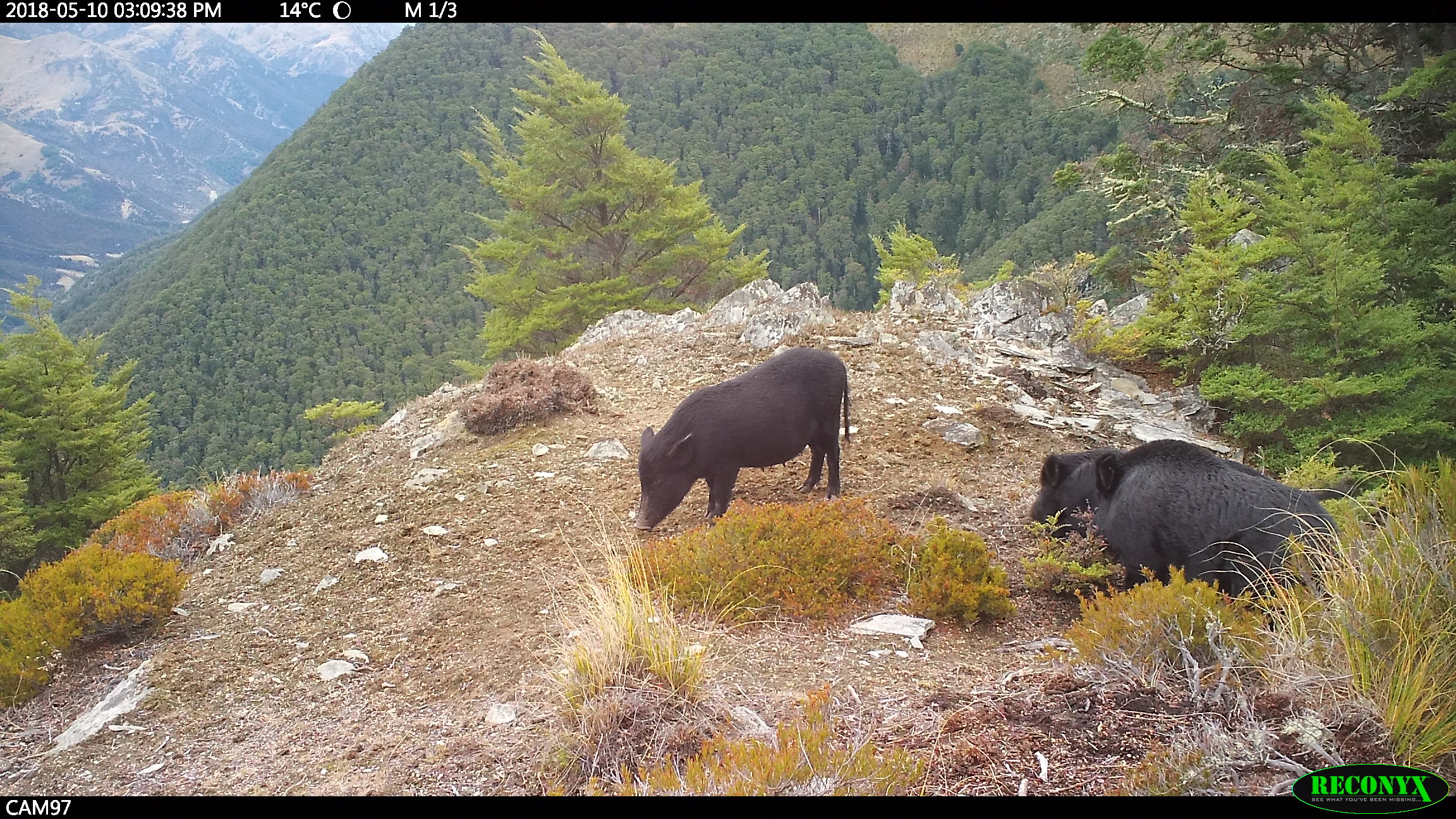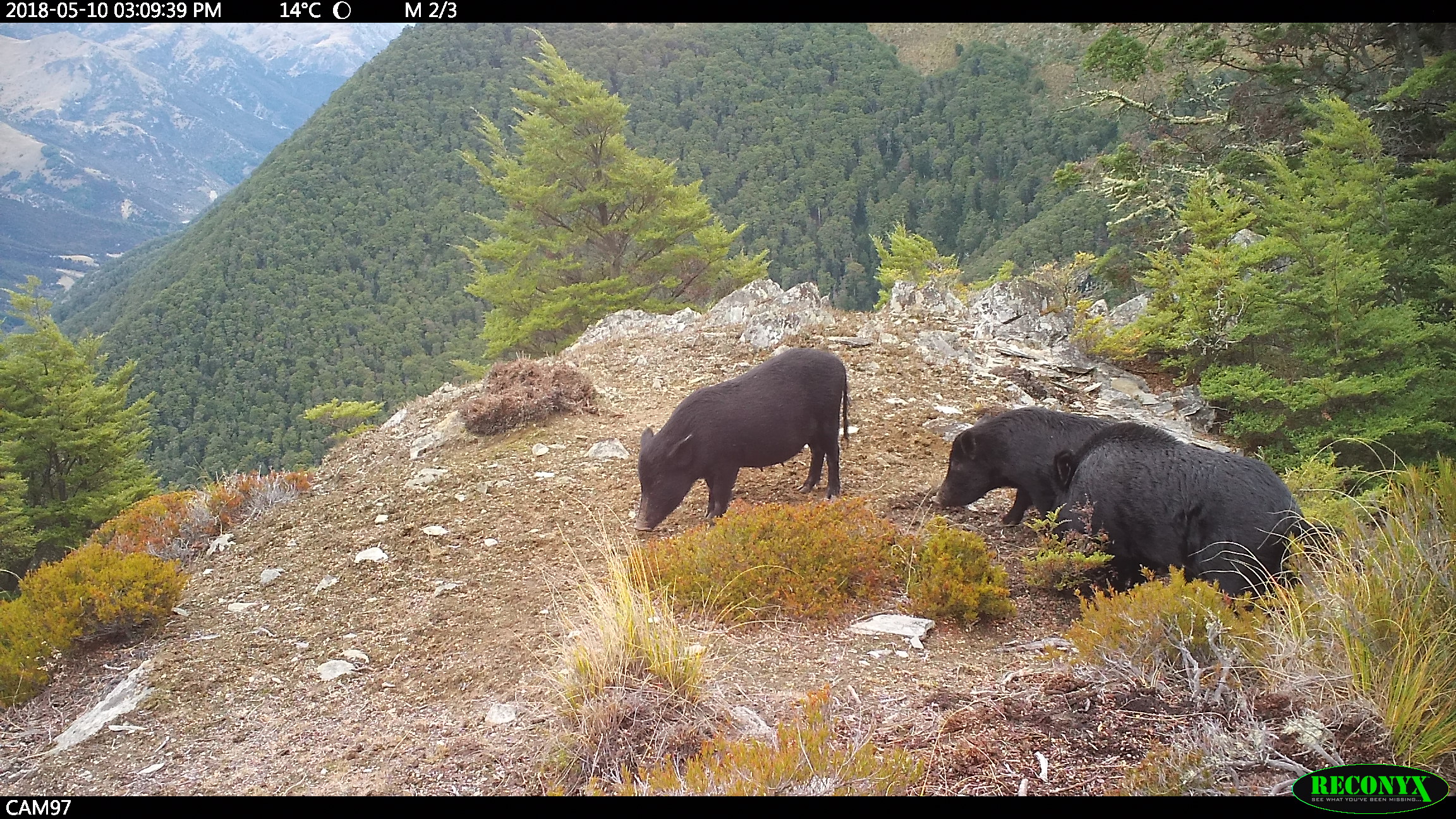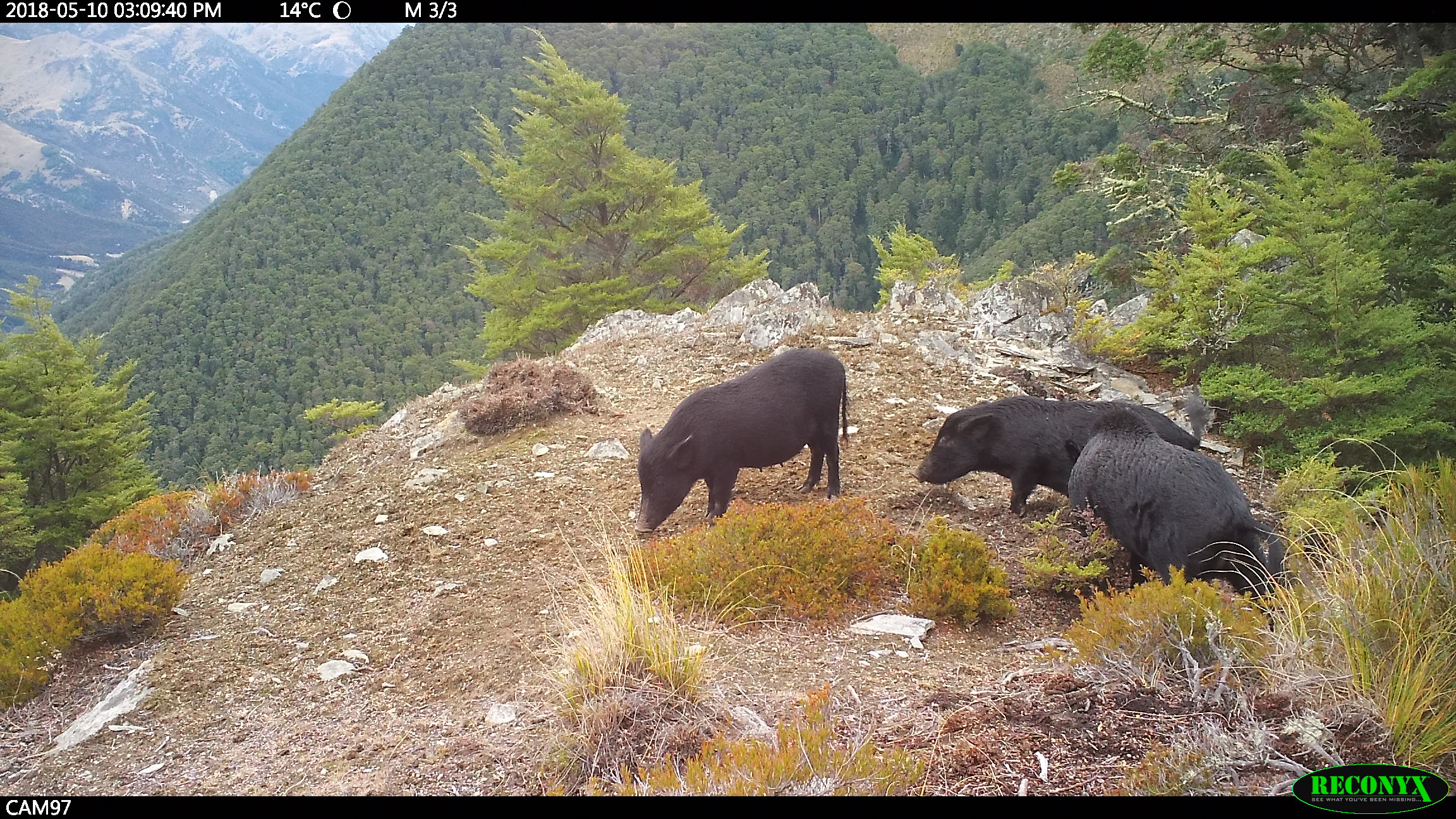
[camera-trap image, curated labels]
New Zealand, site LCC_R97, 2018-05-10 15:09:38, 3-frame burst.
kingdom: Animalia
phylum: Chordata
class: Mammalia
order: Artiodactyla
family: Suidae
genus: Sus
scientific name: Sus scrofa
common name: pig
Pig (Sus scrofa).